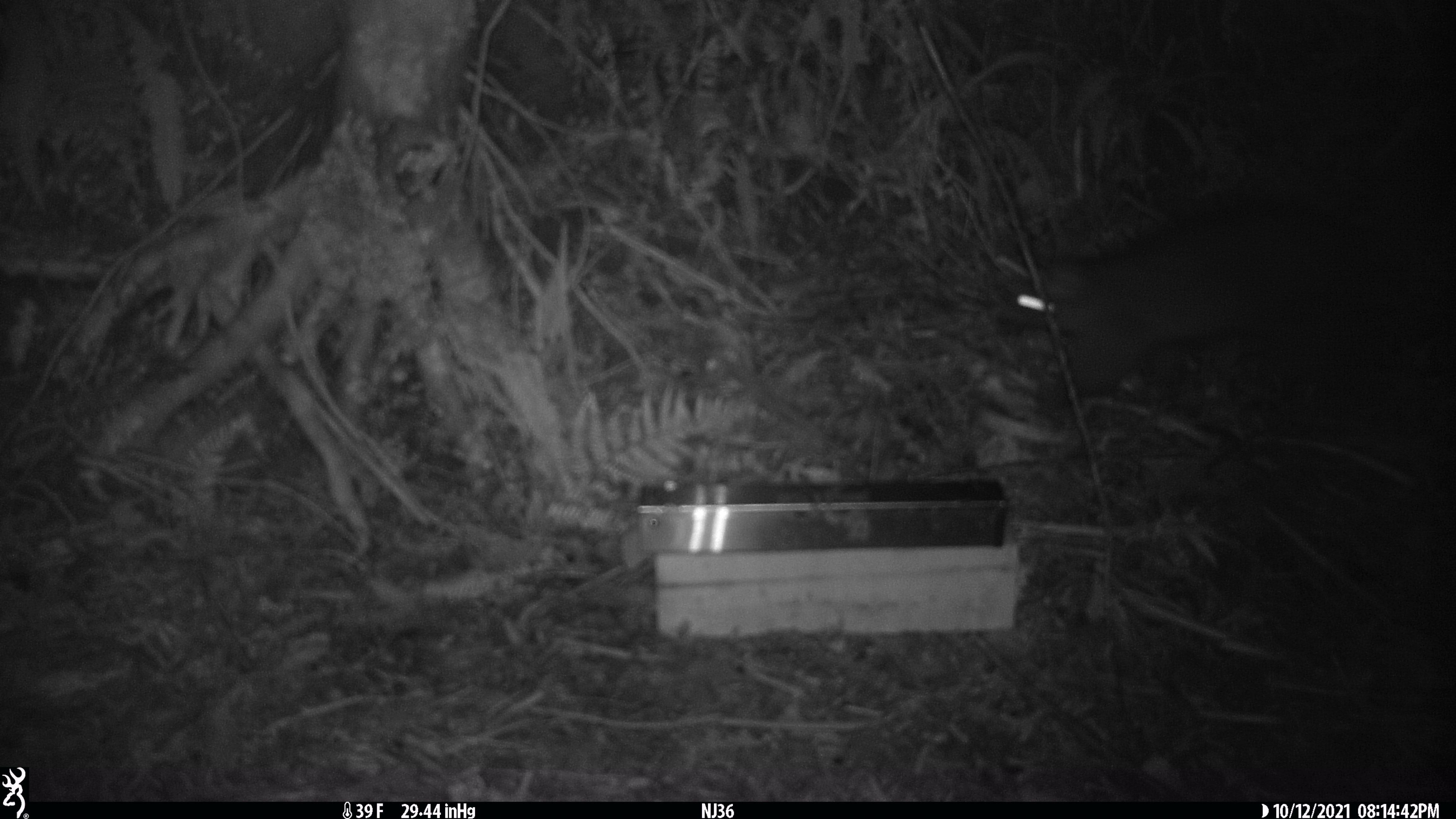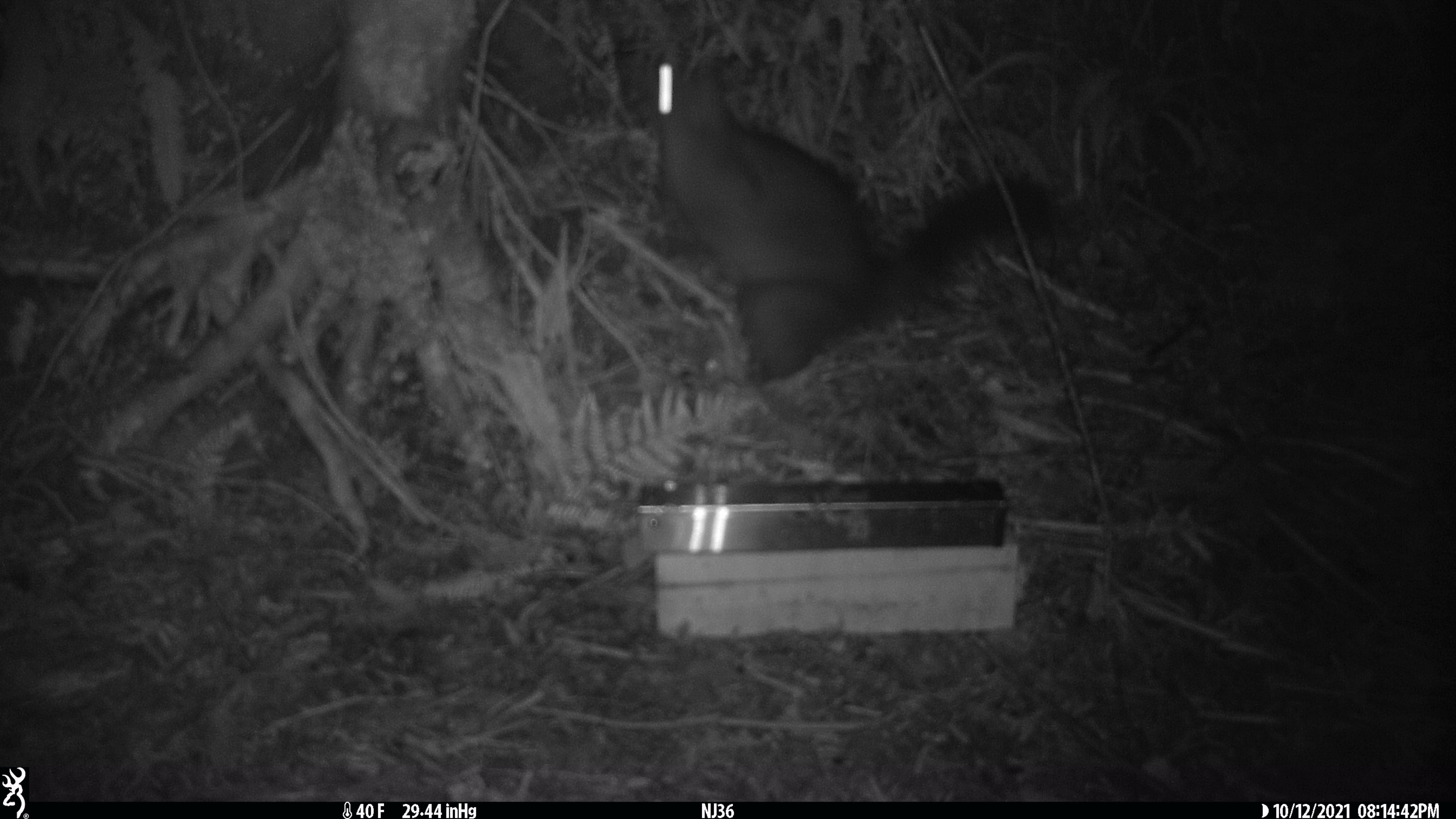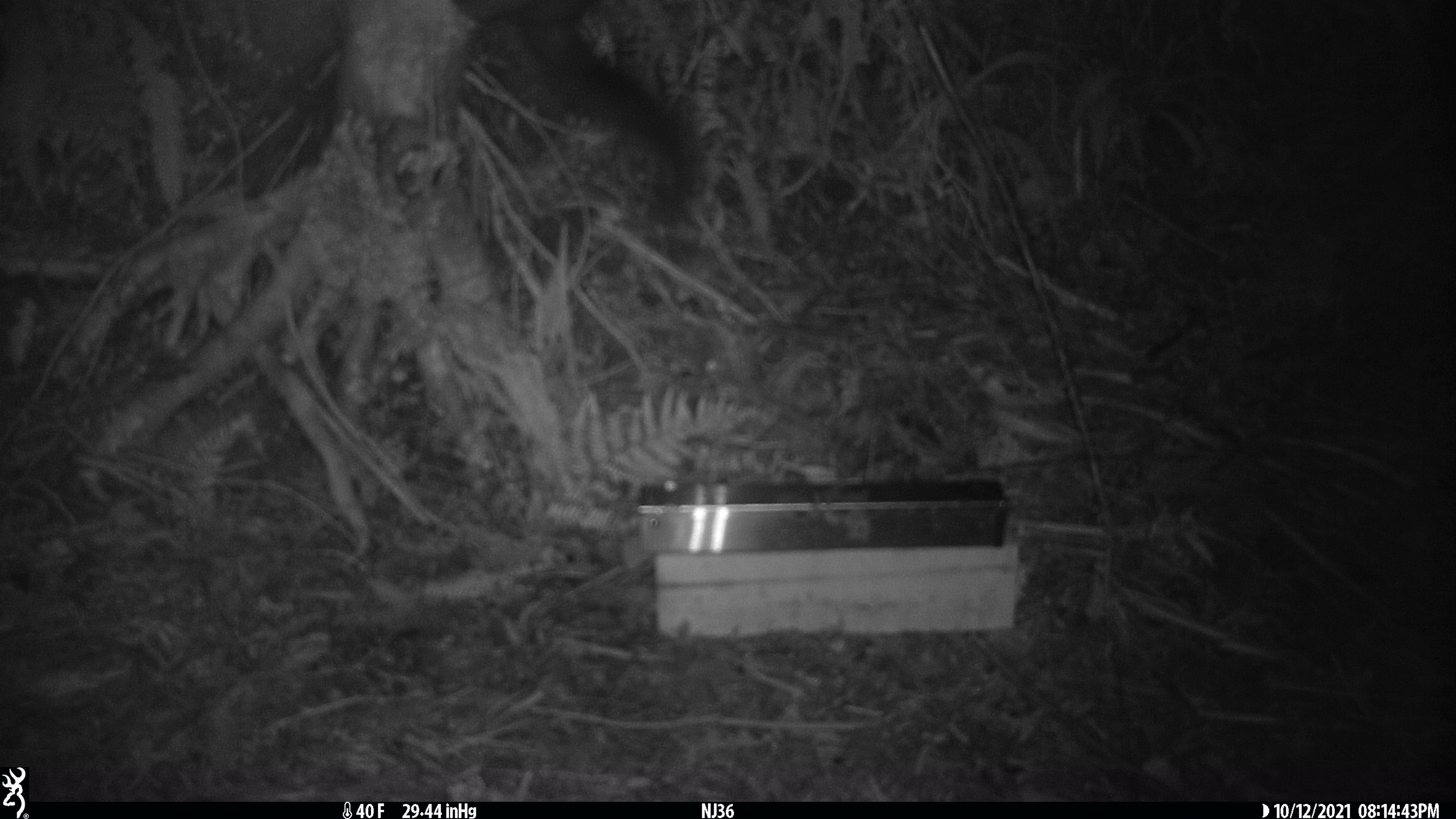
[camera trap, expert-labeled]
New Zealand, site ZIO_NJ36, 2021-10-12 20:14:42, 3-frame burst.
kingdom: Animalia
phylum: Chordata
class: Mammalia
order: Diprotodontia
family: Phalangeridae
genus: Trichosurus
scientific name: Trichosurus vulpecula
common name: common brushtail possum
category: possum